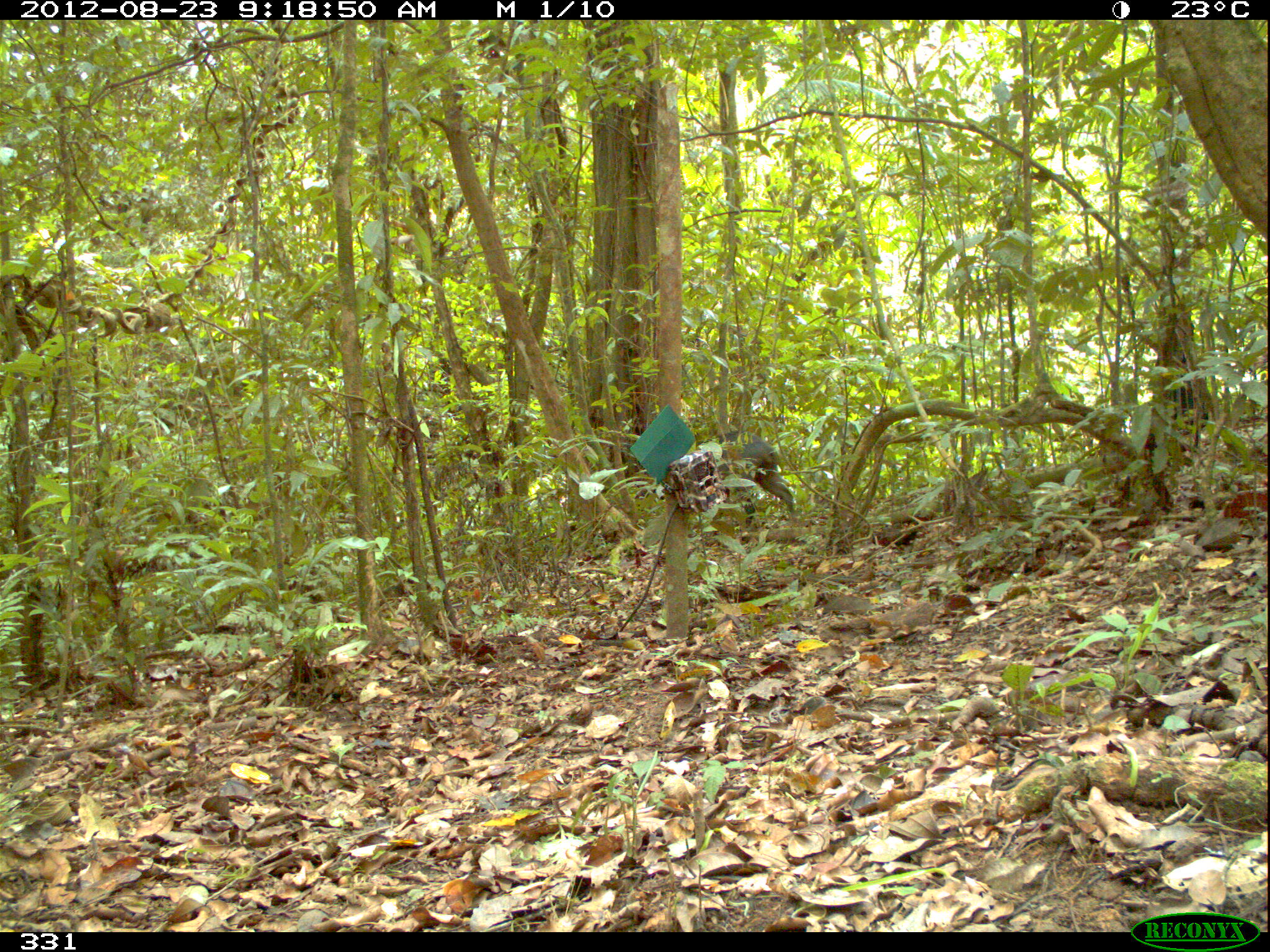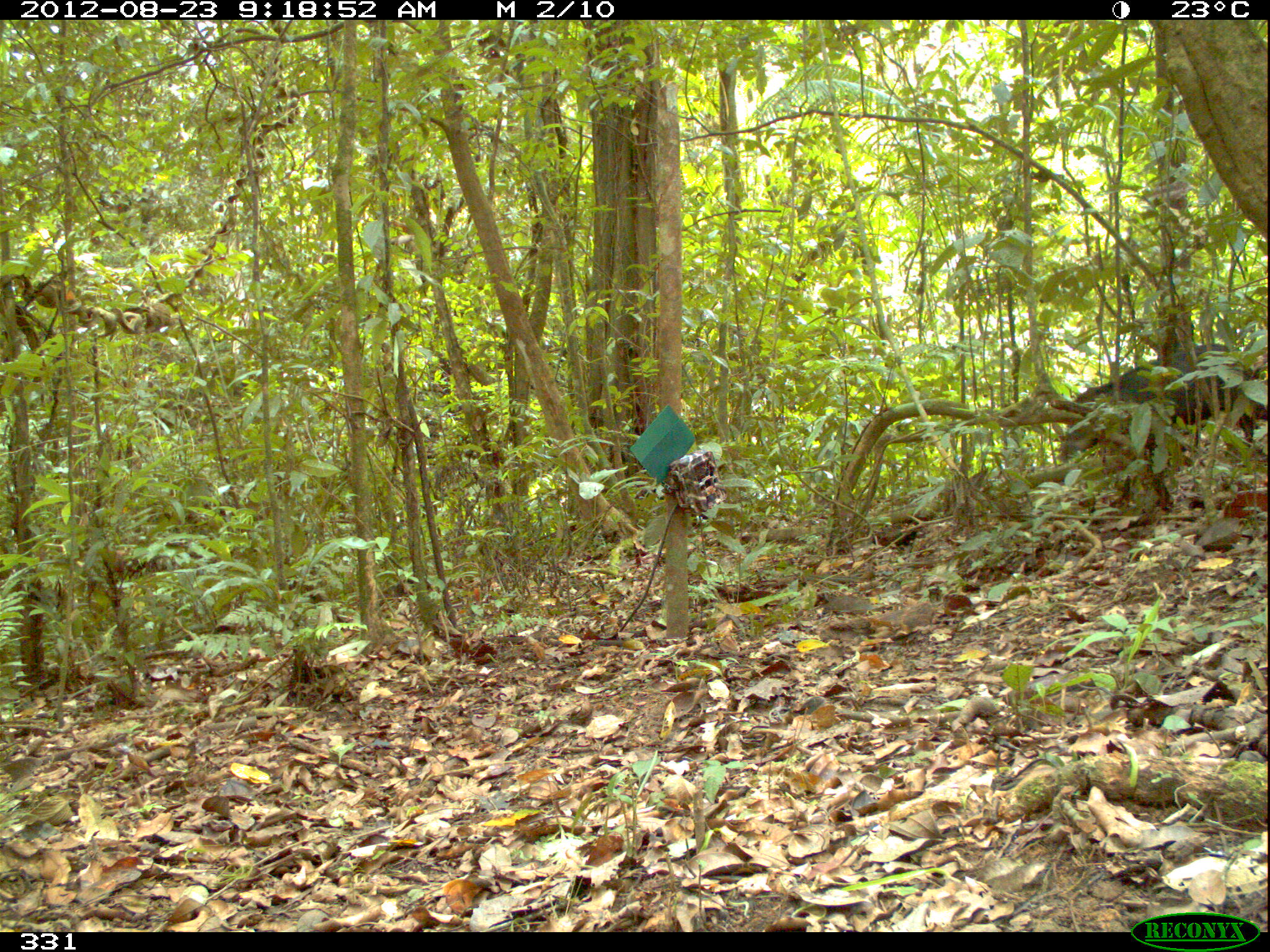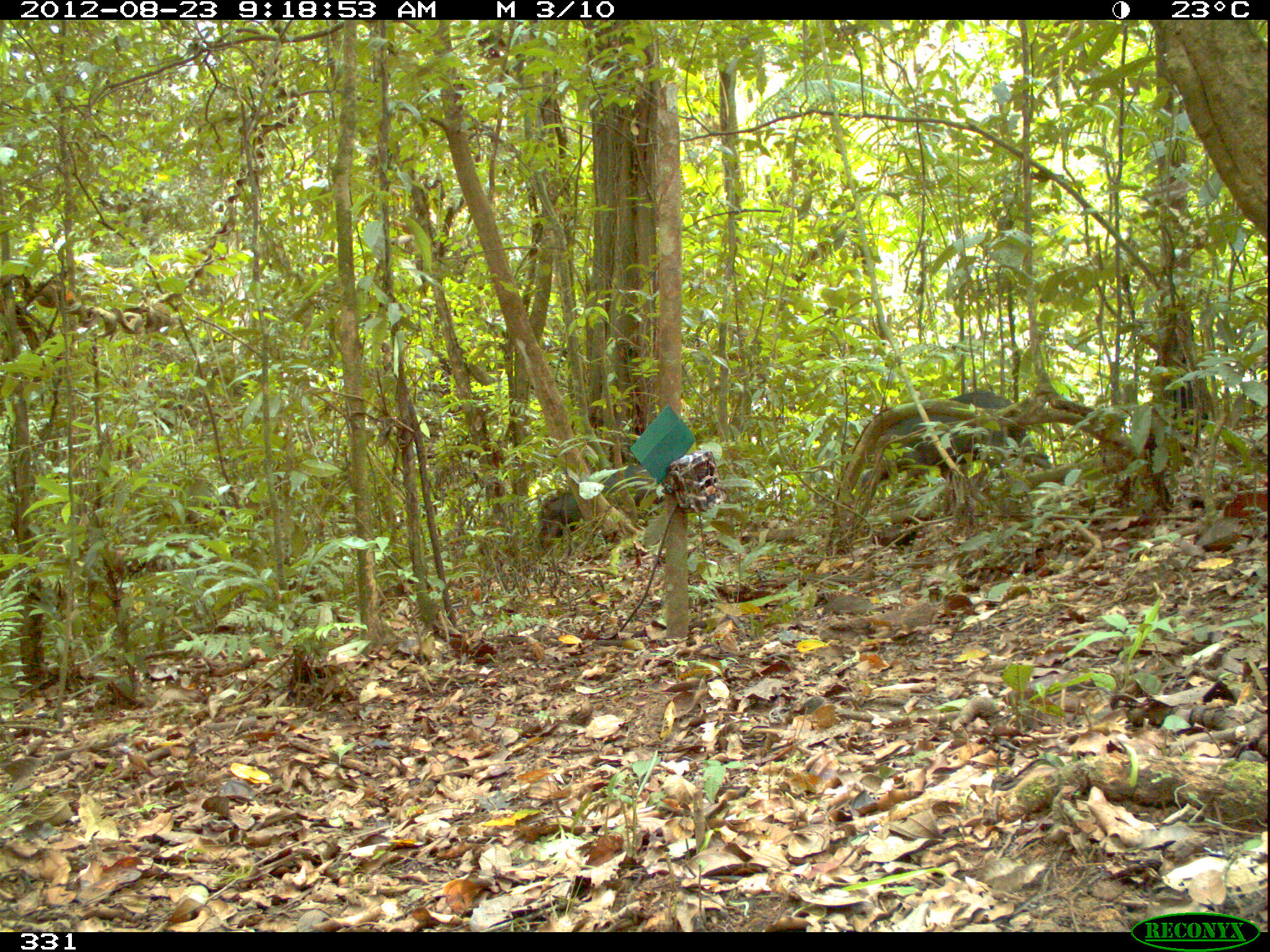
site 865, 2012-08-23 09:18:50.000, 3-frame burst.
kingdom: Animalia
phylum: Chordata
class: Mammalia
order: Artiodactyla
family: Tayassuidae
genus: Tayassu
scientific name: Tayassu pecari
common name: white-lipped peccary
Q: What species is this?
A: Tayassu pecari (white-lipped peccary).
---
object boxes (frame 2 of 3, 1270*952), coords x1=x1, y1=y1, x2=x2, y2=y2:
tayassu pecari: x1=1055, y1=340, x2=1260, y2=467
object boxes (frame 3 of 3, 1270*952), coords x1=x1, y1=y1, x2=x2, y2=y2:
tayassu pecari: x1=856, y1=389, x2=1053, y2=497; x1=536, y1=463, x2=661, y2=551